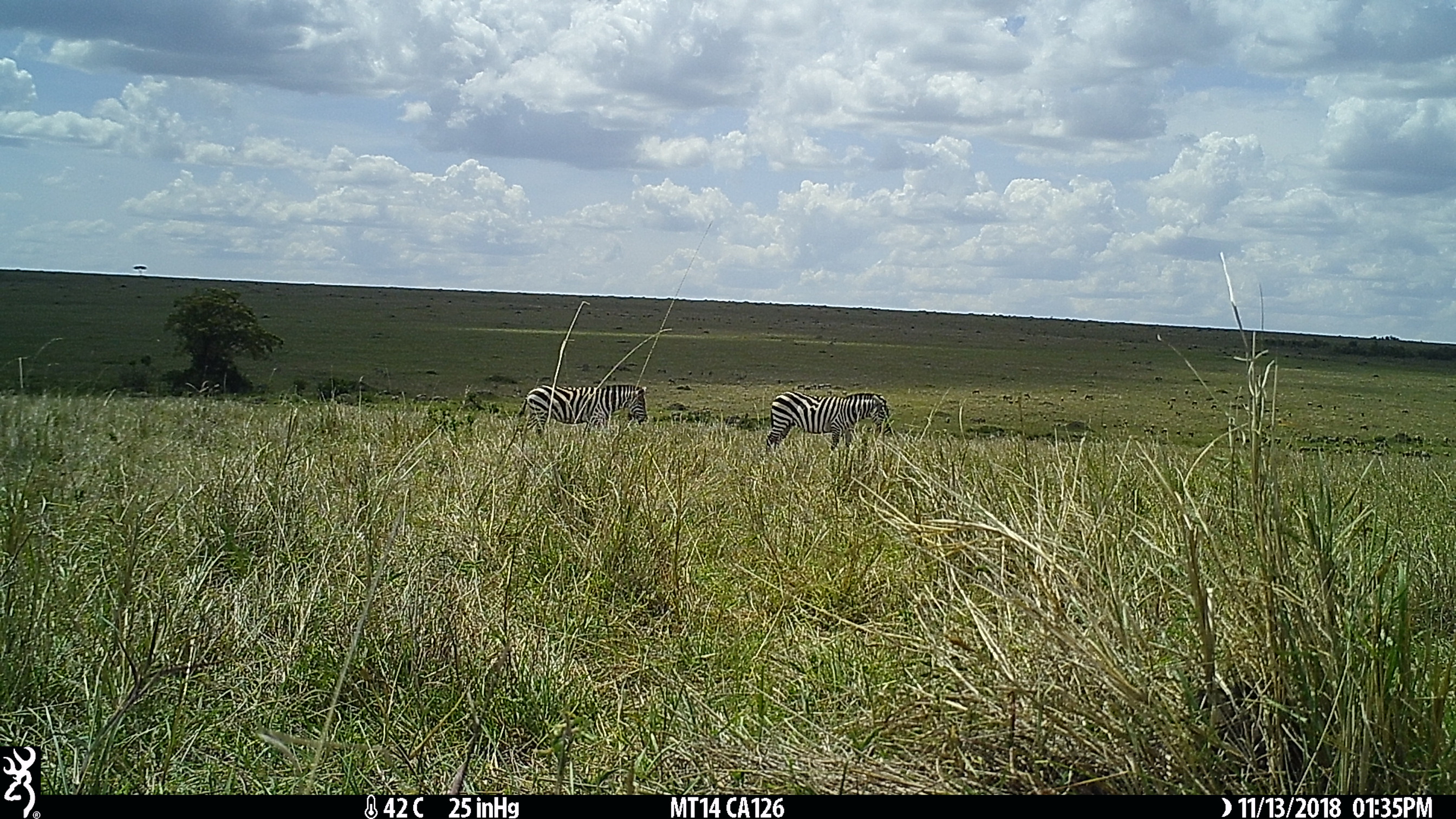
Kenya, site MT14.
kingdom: Animalia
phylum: Chordata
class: Mammalia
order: Perissodactyla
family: Equidae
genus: Equus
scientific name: Equus quagga burchellii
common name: burchell's zebra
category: zebra